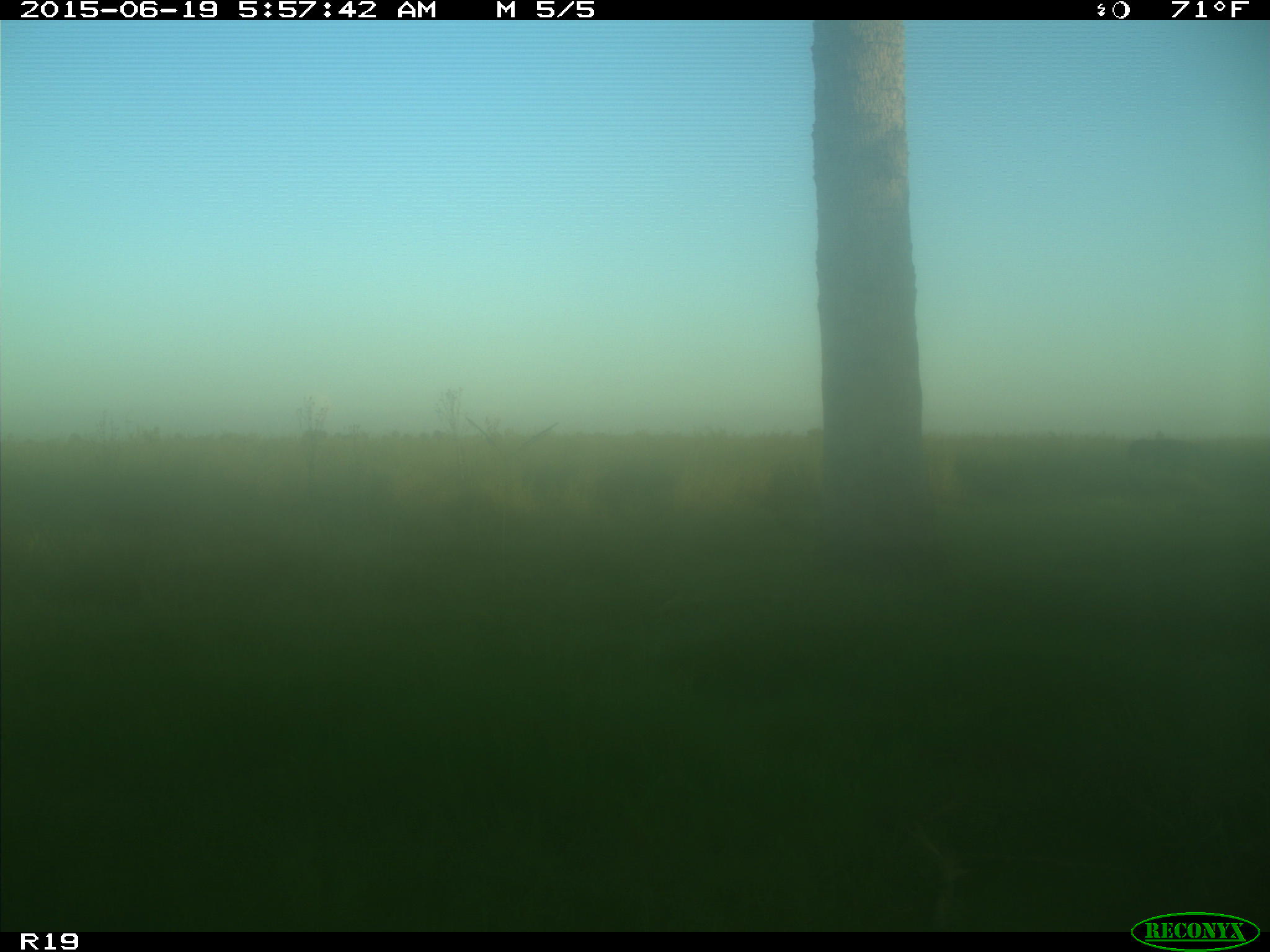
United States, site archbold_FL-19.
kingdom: Animalia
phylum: Chordata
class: Mammalia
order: Artiodactyla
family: Bovidae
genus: Bos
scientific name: Bos taurus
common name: domestic cow